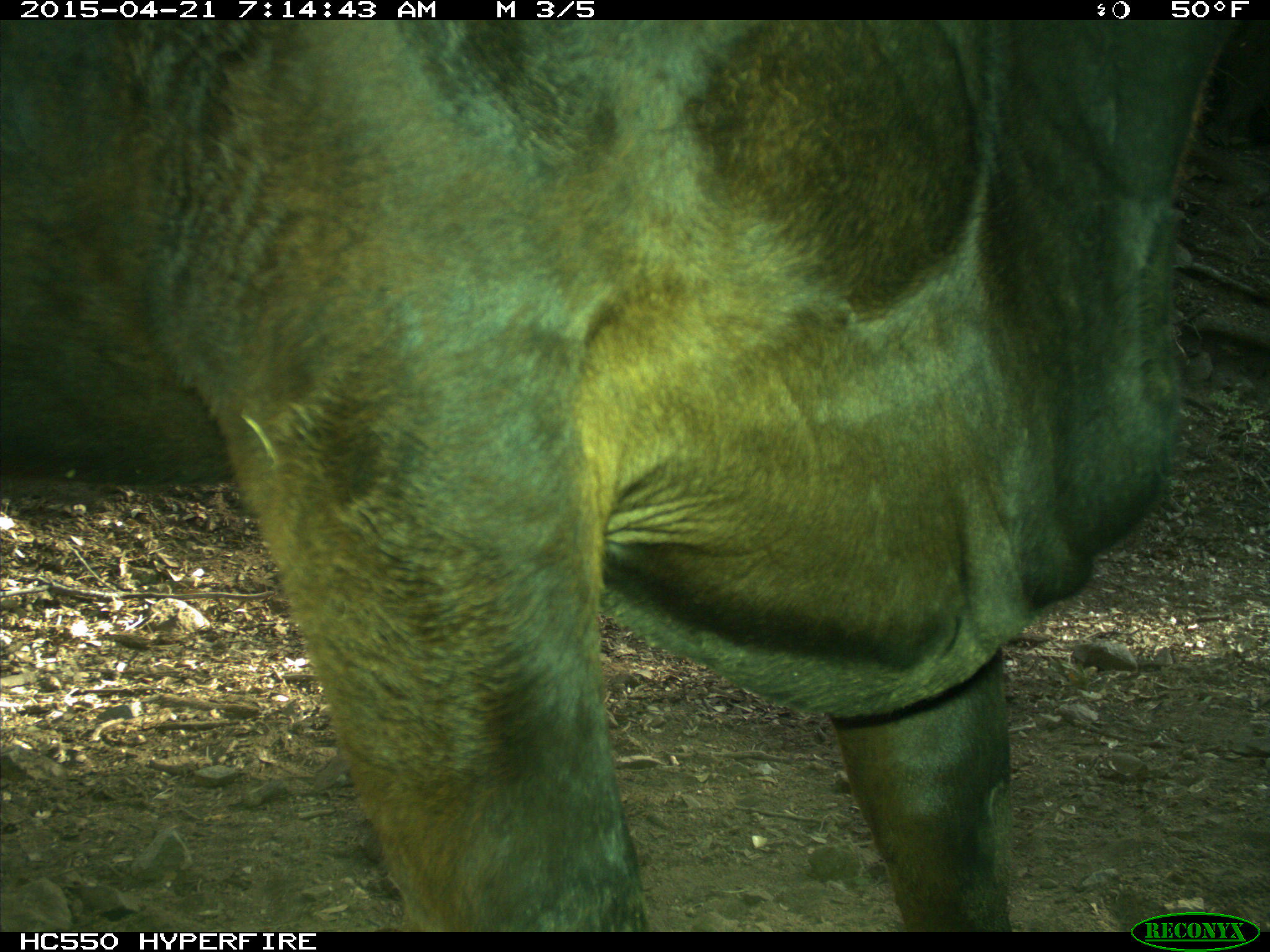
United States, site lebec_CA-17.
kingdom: Animalia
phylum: Chordata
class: Mammalia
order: Artiodactyla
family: Bovidae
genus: Bos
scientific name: Bos taurus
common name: domestic cow